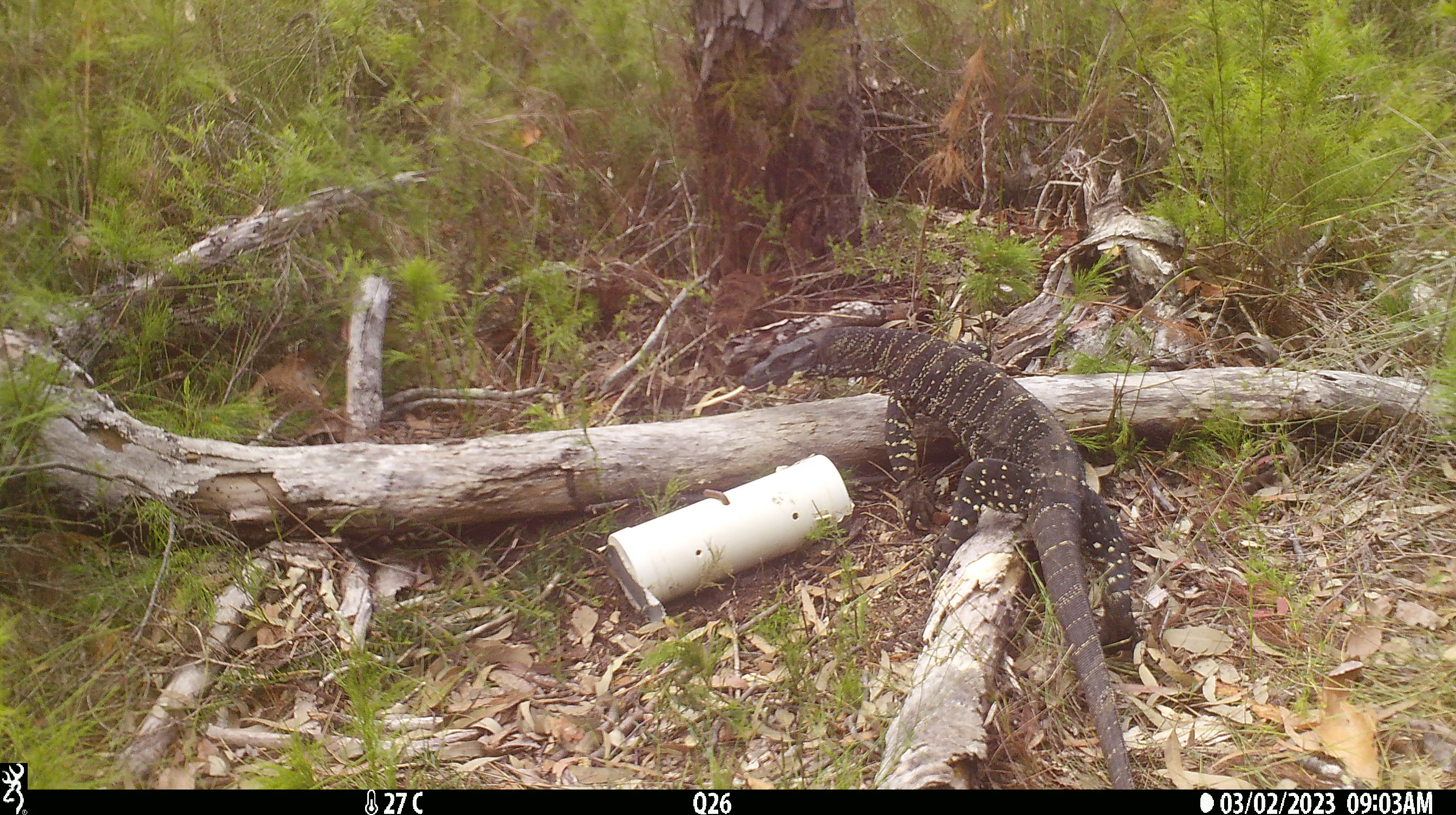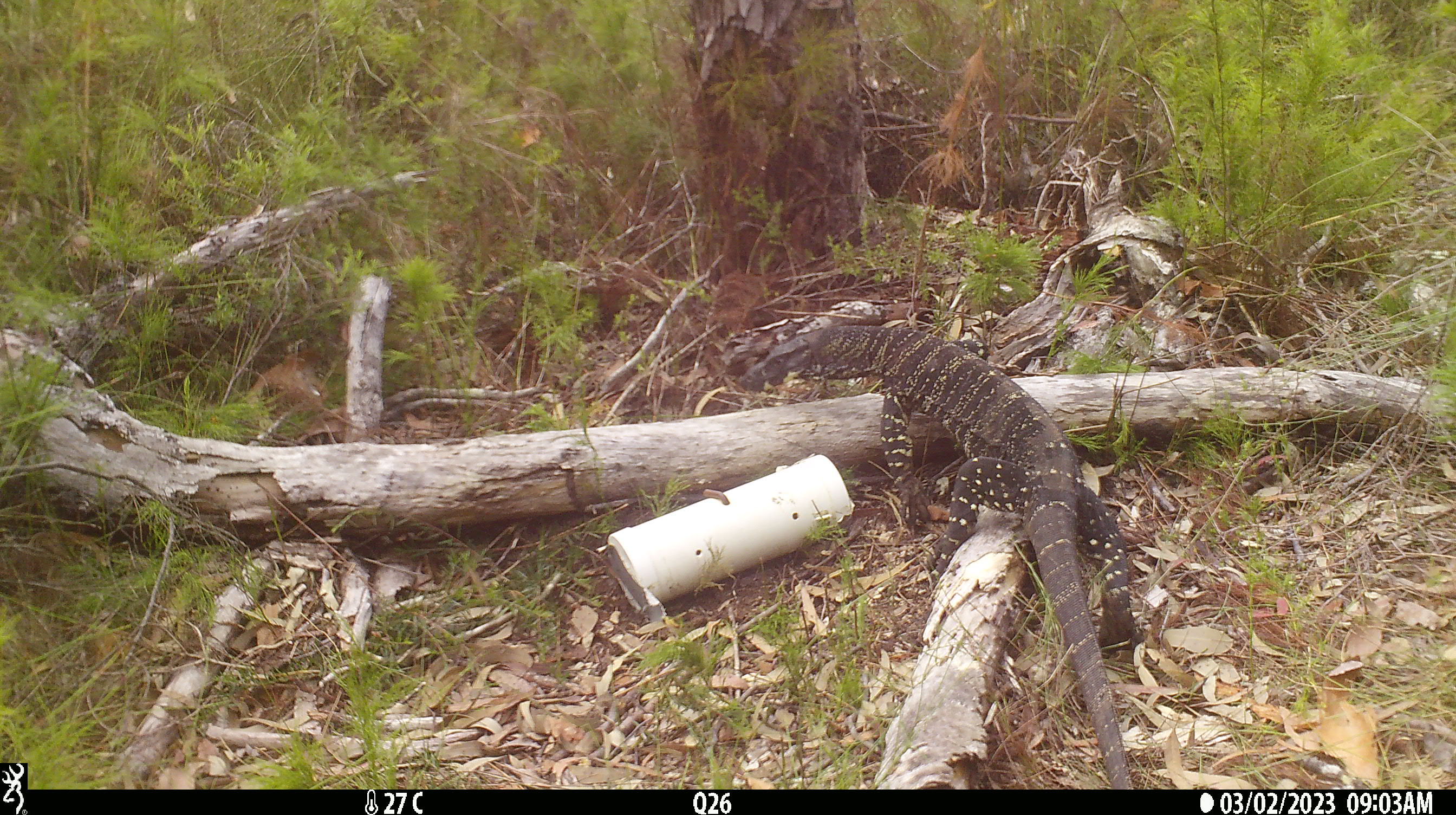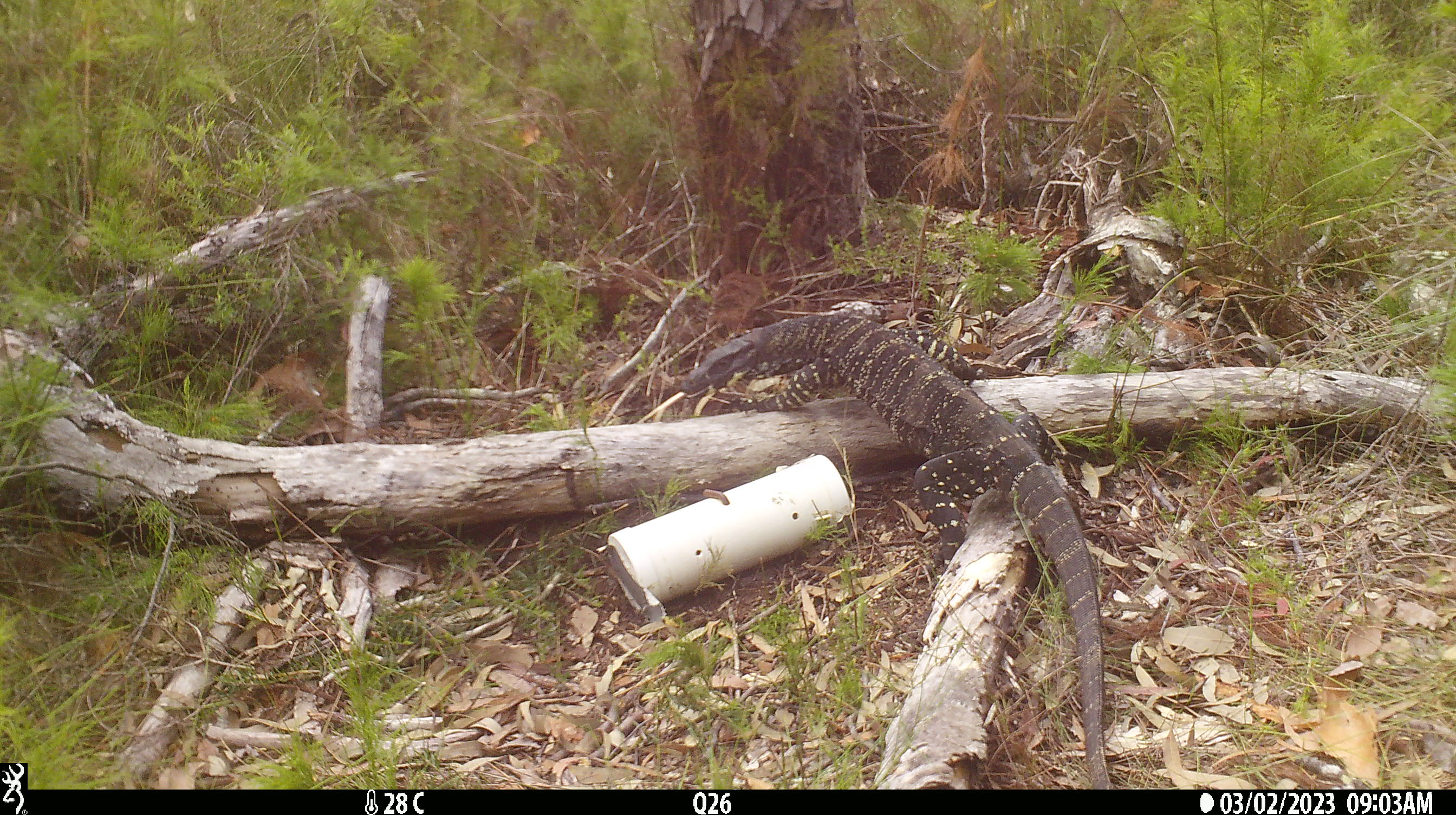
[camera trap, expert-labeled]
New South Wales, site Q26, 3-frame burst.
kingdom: Animalia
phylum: Chordata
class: Reptilia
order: Squamata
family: Varanidae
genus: Varanus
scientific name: Varanus varius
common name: lace monitor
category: goanna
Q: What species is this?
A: Goanna (lace monitor) (Varanus varius).